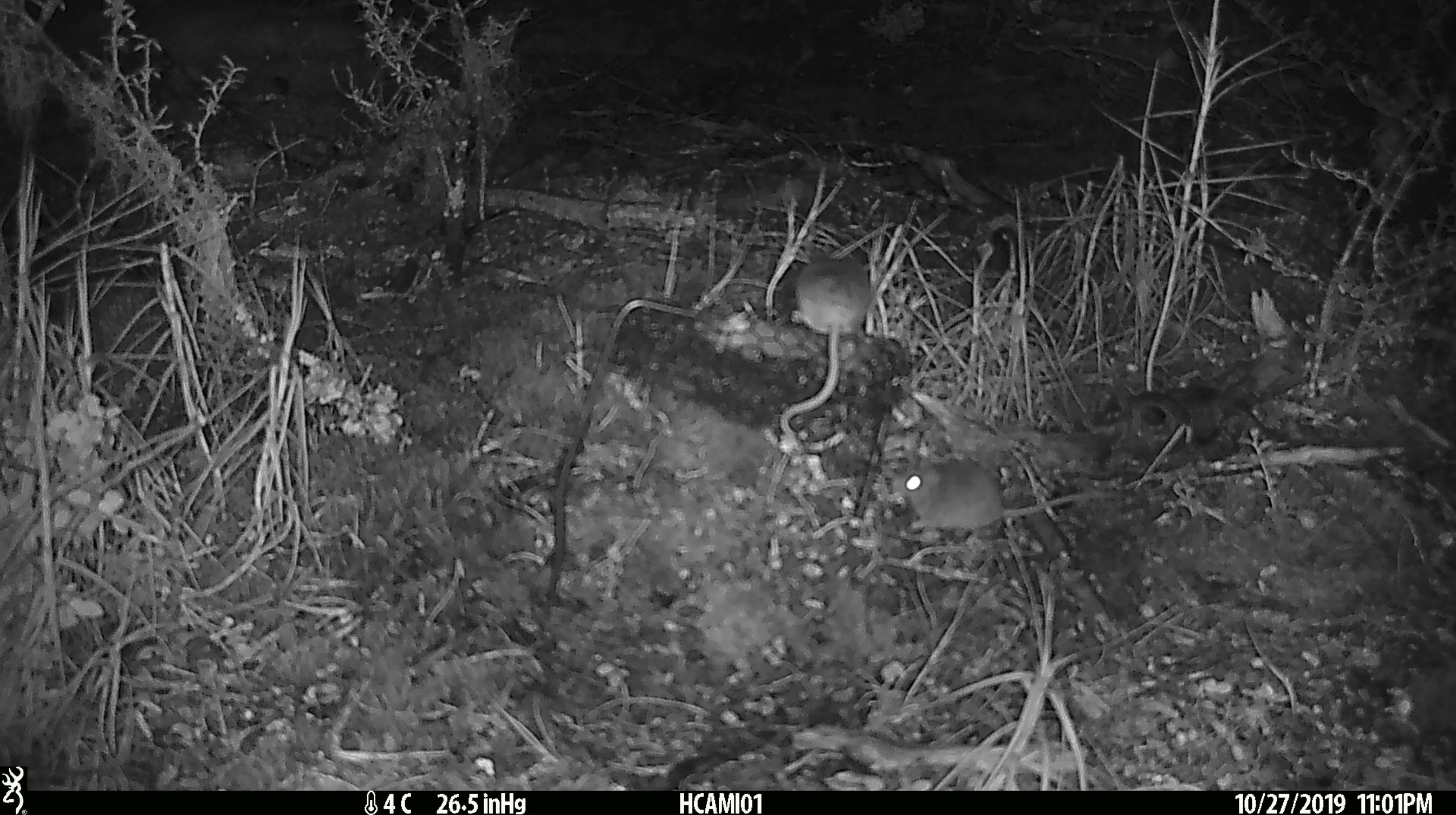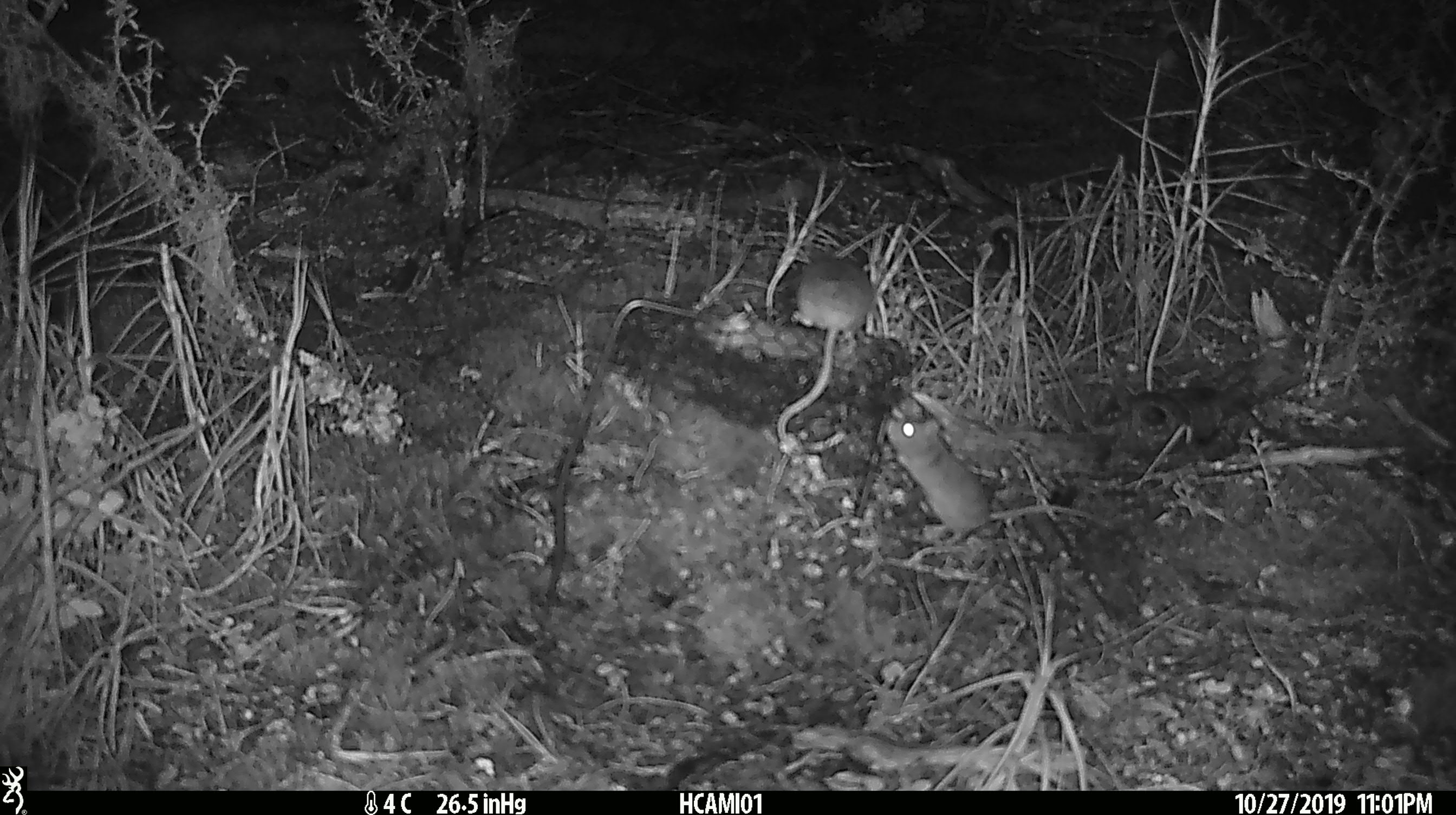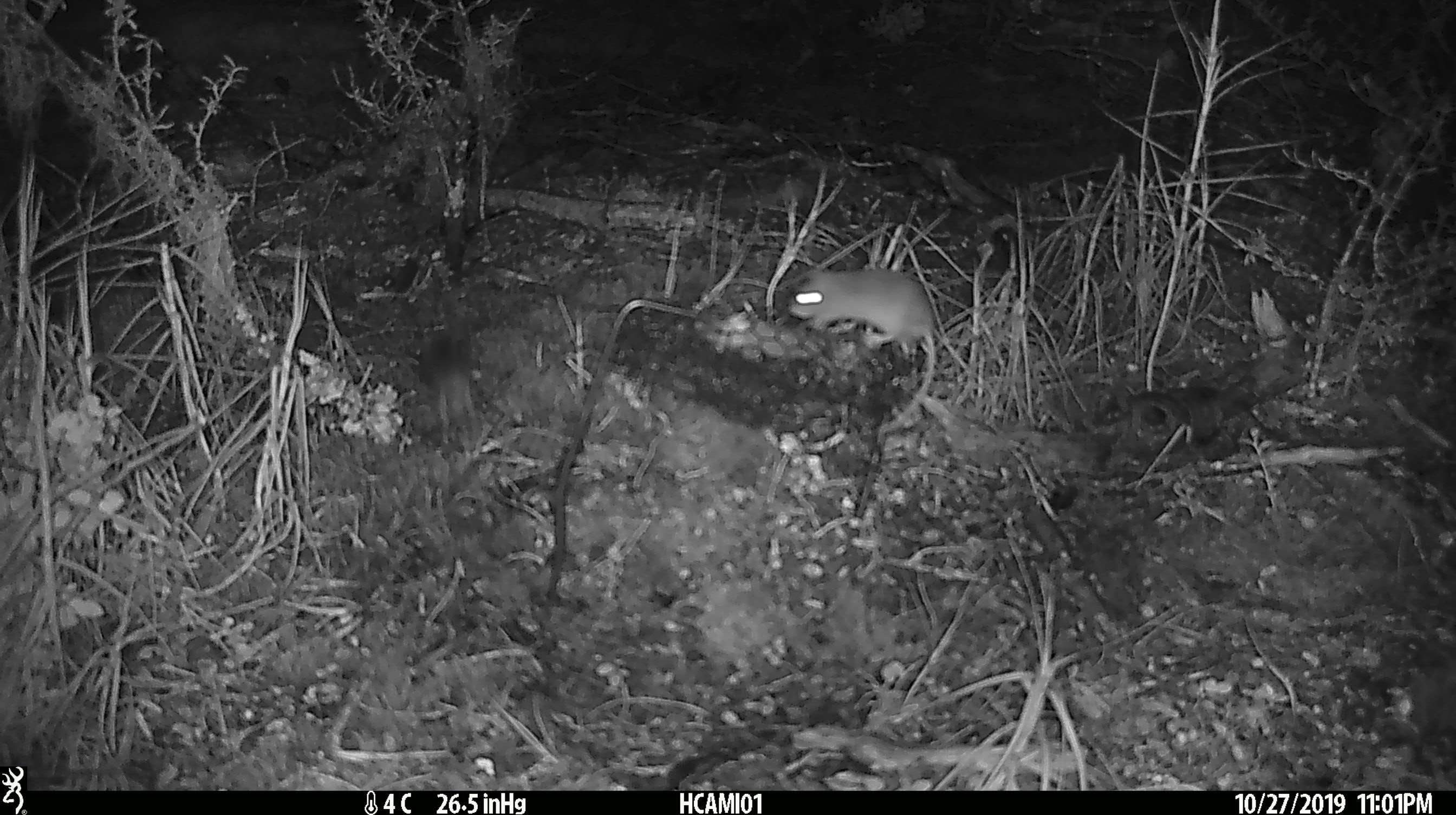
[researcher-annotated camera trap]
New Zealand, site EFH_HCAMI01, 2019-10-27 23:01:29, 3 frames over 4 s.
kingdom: Animalia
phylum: Chordata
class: Mammalia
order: Rodentia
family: Muridae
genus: Mus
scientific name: Mus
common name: mouse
Mouse (Mus).